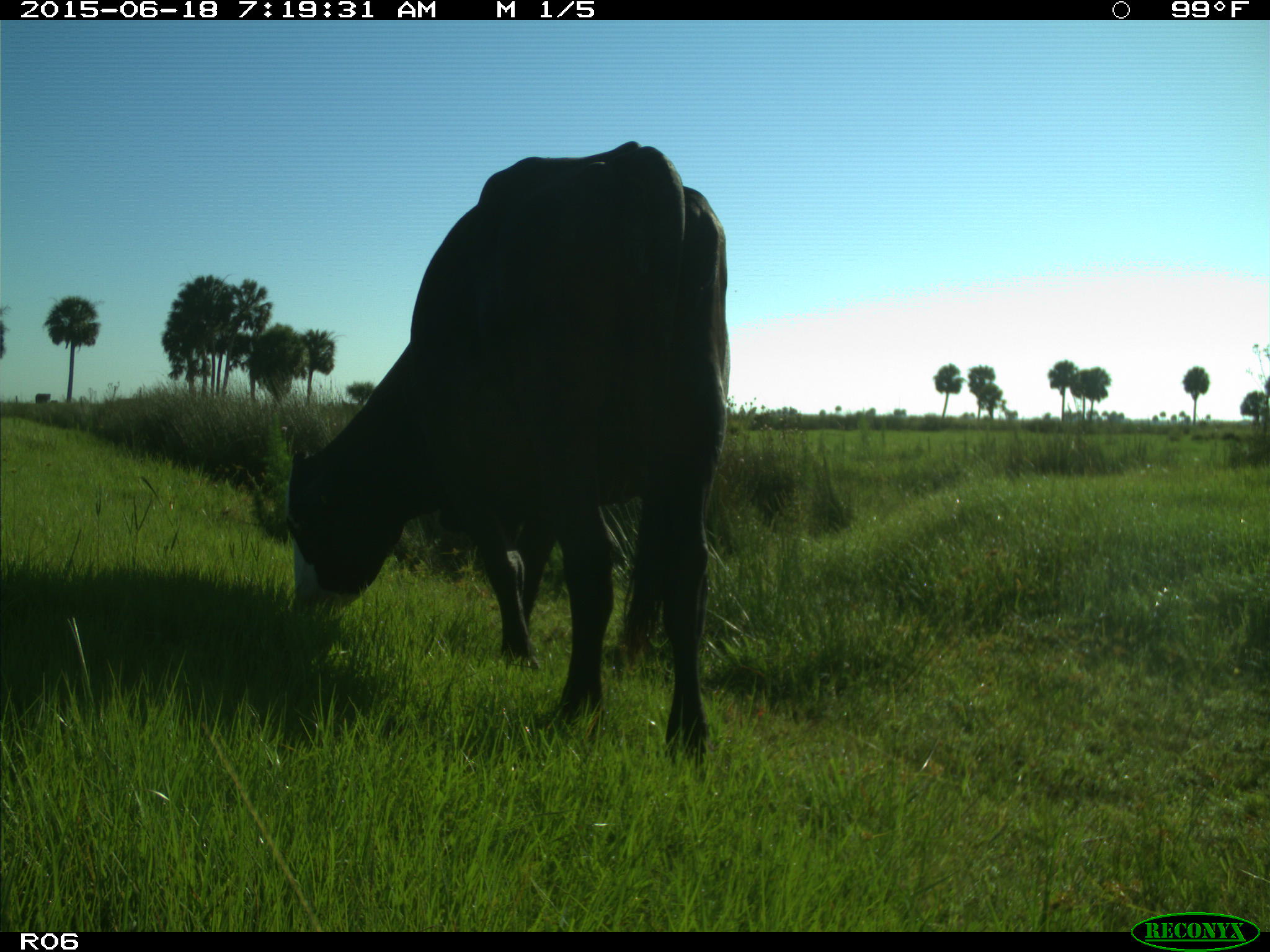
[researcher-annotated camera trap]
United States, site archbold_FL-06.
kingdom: Animalia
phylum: Chordata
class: Mammalia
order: Artiodactyla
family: Bovidae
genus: Bos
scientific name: Bos taurus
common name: domestic cow